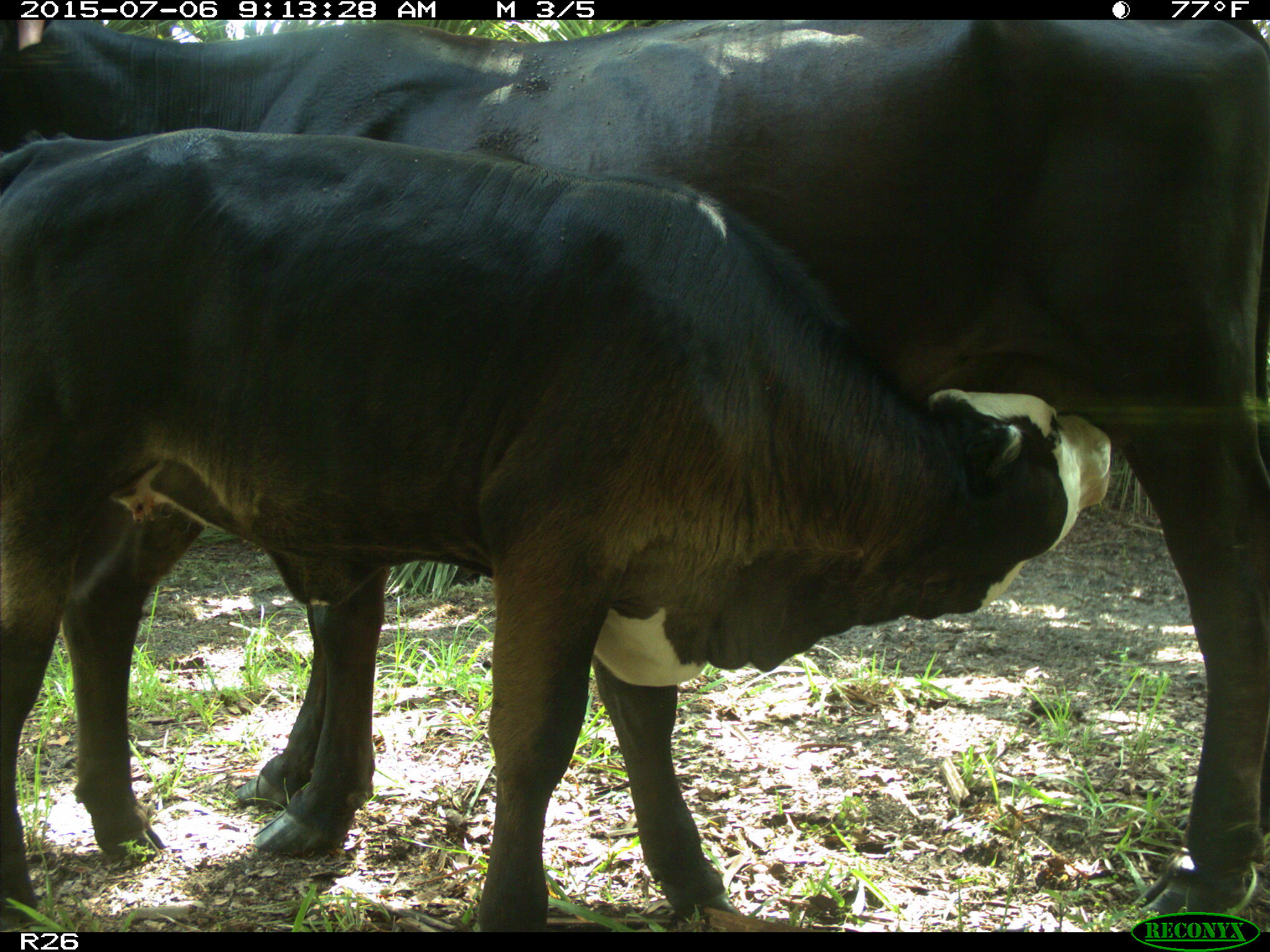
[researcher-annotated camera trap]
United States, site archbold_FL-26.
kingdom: Animalia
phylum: Chordata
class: Mammalia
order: Artiodactyla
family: Bovidae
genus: Bos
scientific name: Bos taurus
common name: domestic cow